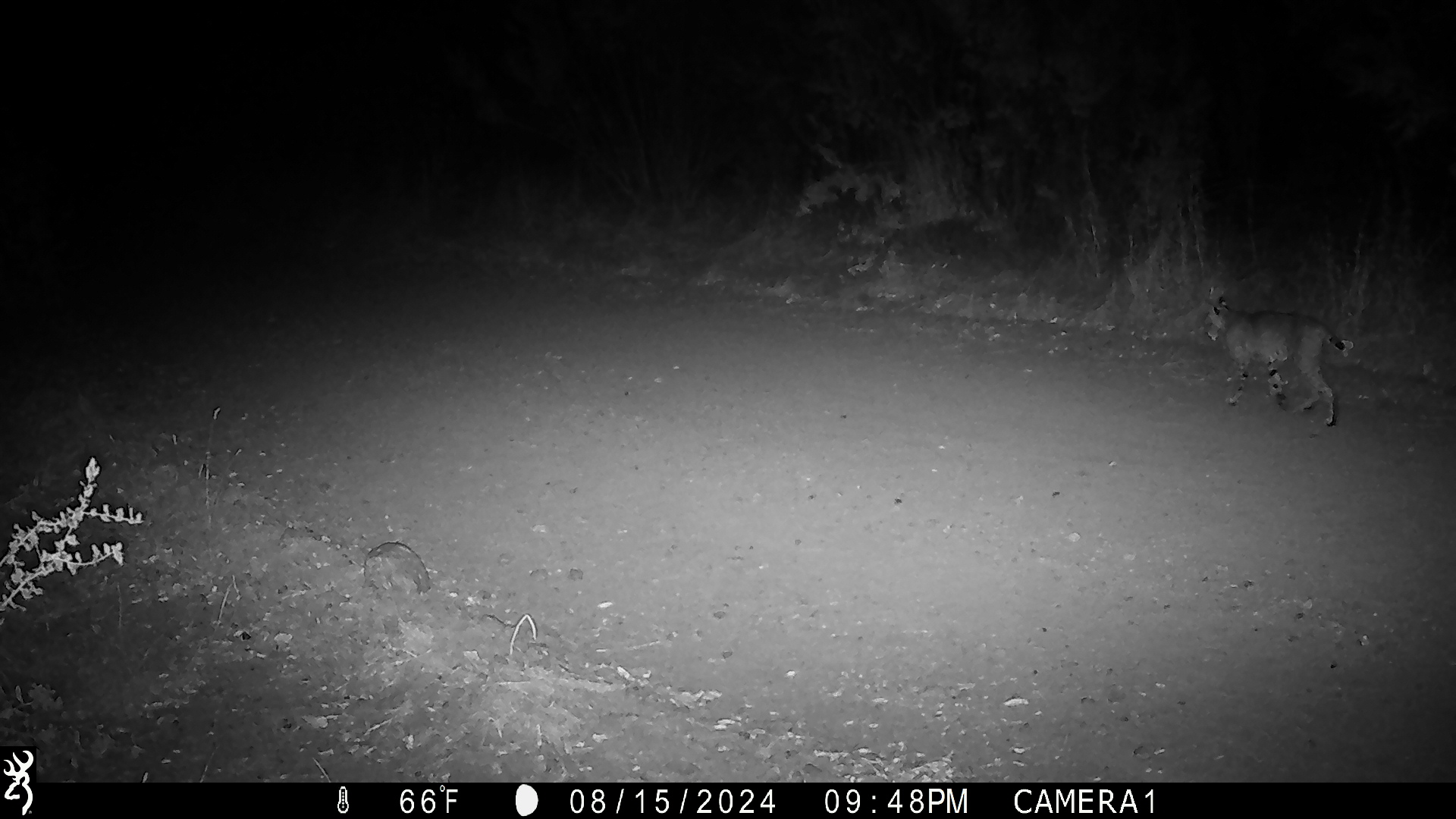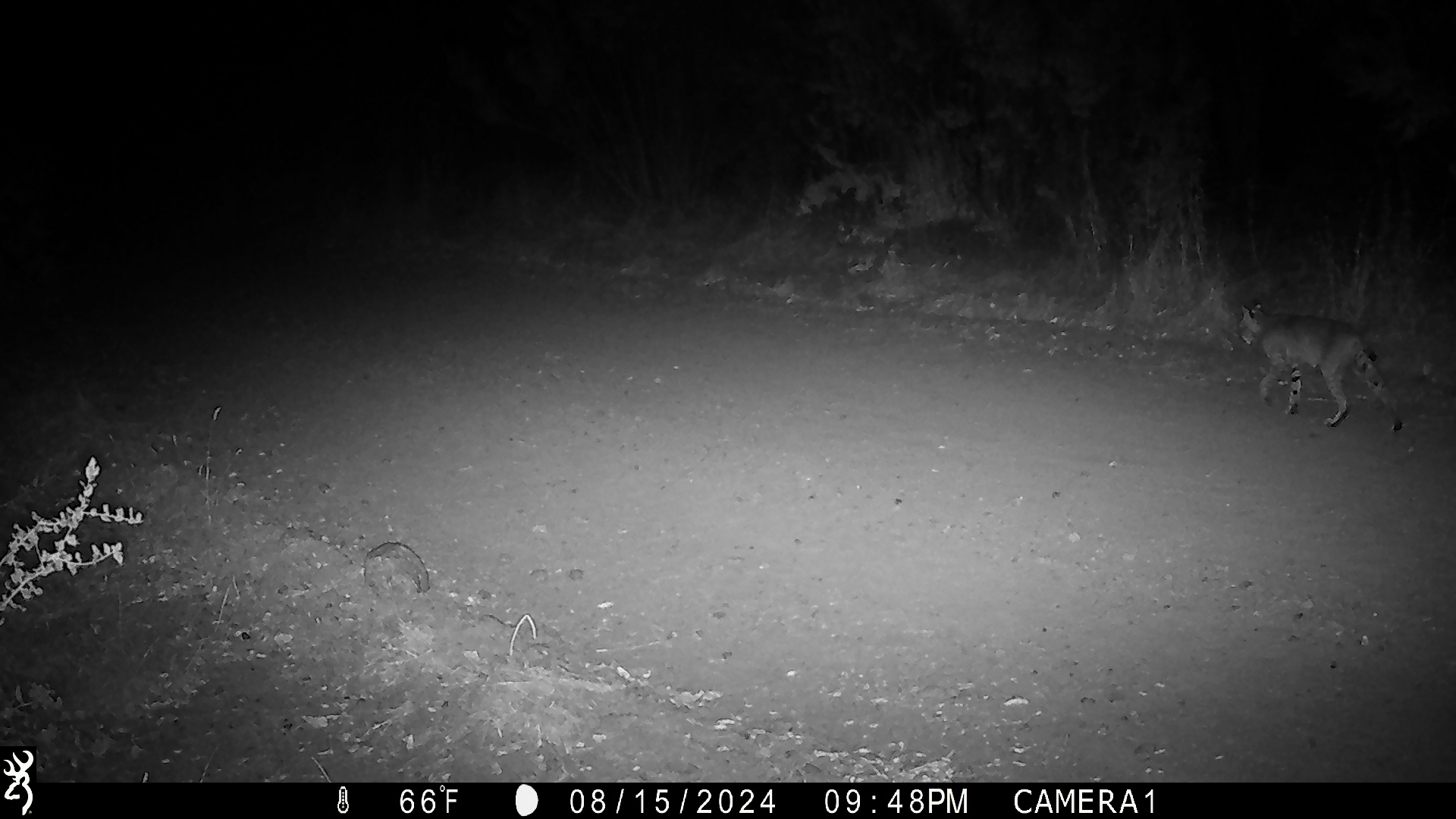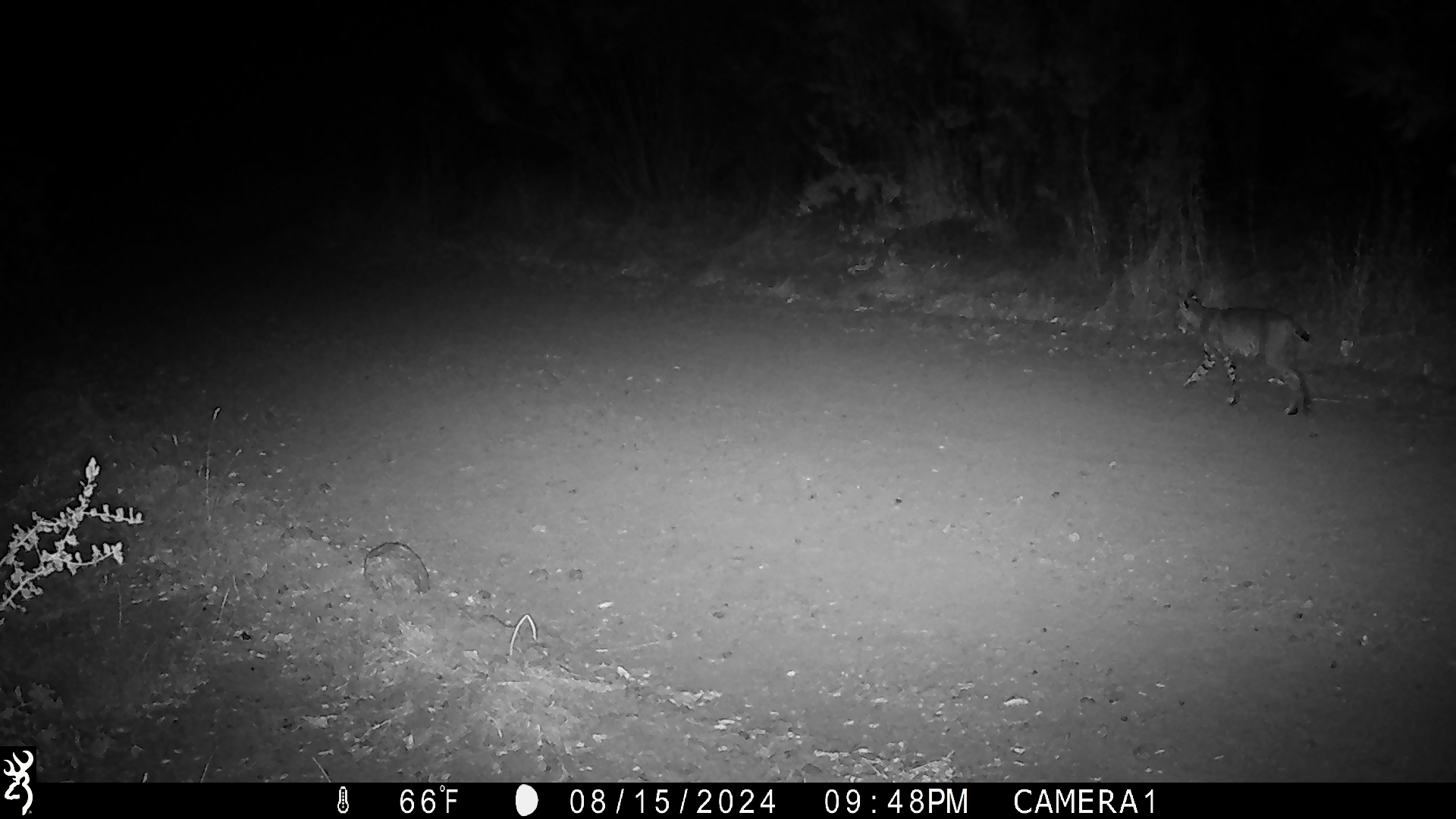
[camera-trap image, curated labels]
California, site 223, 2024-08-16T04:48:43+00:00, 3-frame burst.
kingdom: Animalia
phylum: Chordata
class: Mammalia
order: Carnivora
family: Felidae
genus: Lynx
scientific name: Lynx rufus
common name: bobcat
Bobcat (Lynx rufus).